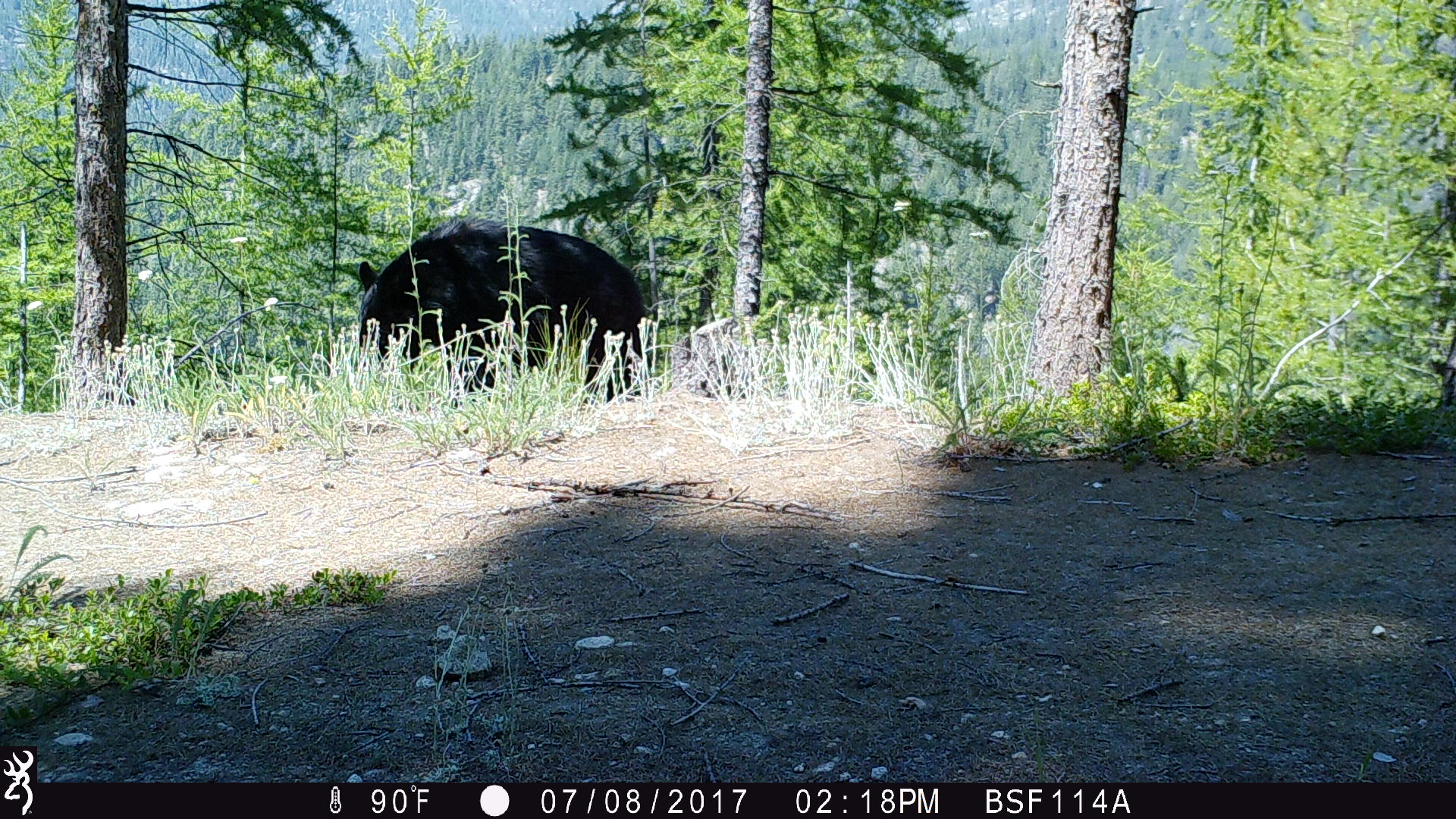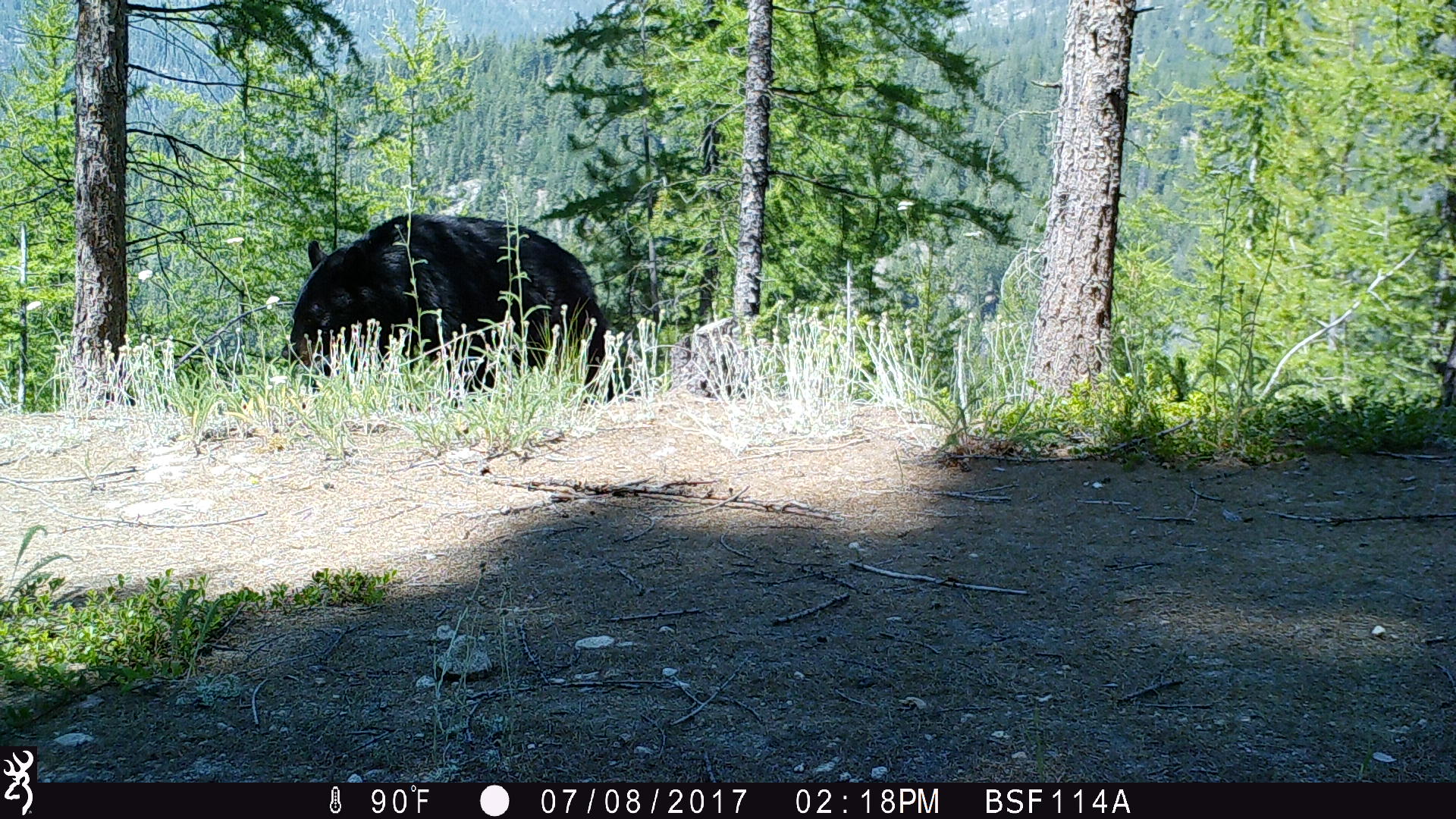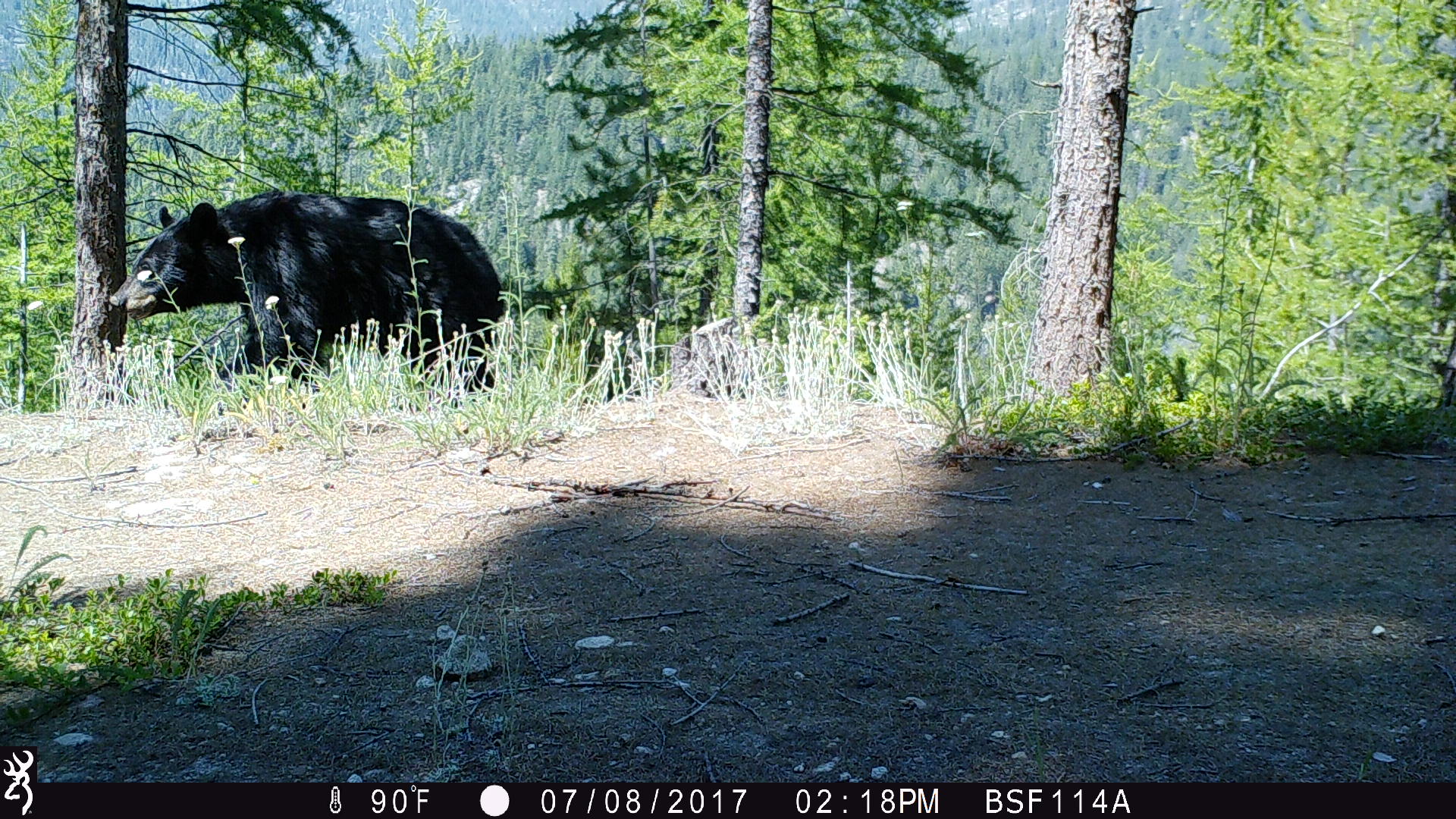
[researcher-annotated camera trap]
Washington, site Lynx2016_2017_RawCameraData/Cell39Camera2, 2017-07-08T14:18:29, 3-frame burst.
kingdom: Animalia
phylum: Chordata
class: Mammalia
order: Carnivora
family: Ursidae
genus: Ursus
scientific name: Ursus americanus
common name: american black bear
Ursus americanus (american black bear). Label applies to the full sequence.